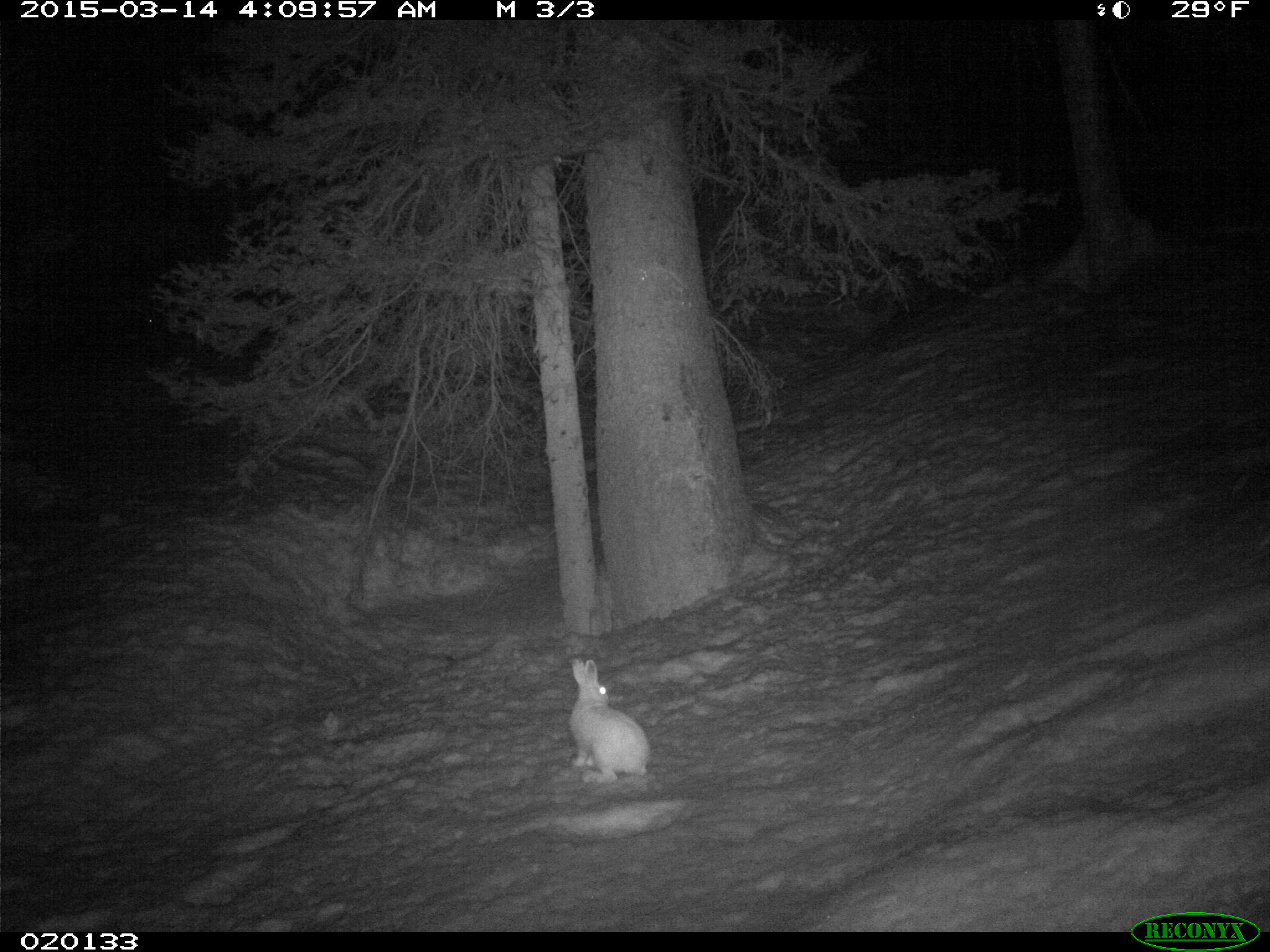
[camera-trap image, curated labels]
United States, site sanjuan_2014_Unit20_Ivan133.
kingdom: Animalia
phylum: Chordata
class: Mammalia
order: Lagomorpha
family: Leporidae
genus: Lepus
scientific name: Lepus americanus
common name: snowshoe hare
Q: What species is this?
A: Lepus americanus (snowshoe hare).